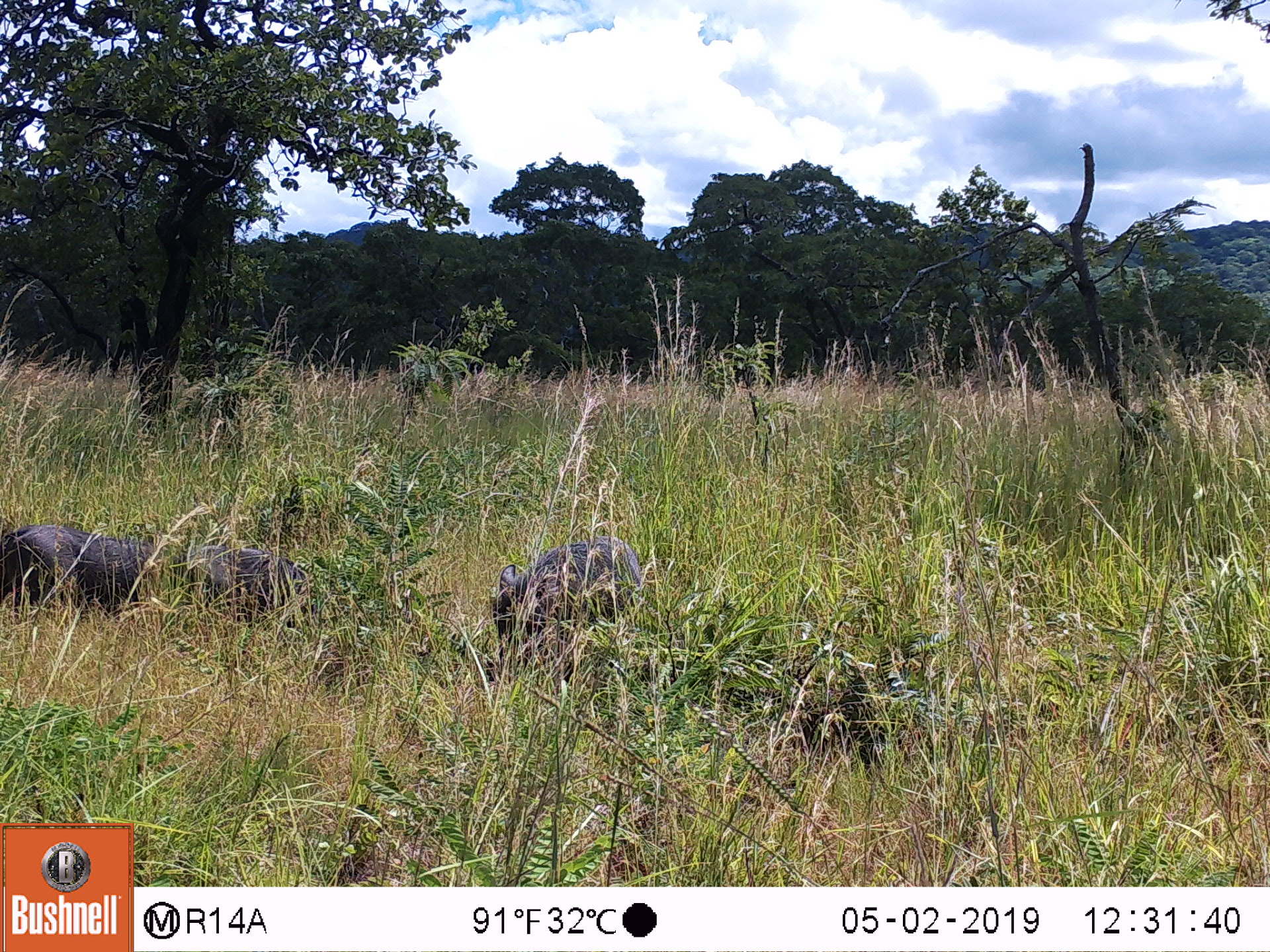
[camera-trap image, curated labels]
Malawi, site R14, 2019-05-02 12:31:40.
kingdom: Animalia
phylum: Chordata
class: Mammalia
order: Artiodactyla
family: Suidae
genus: Phacochoerus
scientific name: Phacochoerus africanus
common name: common warthog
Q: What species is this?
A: Common warthog (Phacochoerus africanus).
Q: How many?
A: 3.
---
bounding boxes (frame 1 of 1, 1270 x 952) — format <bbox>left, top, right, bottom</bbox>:
common warthog: <bbox>487, 534, 646, 692</bbox>; <bbox>0, 518, 147, 618</bbox>; <bbox>185, 539, 332, 635</bbox>